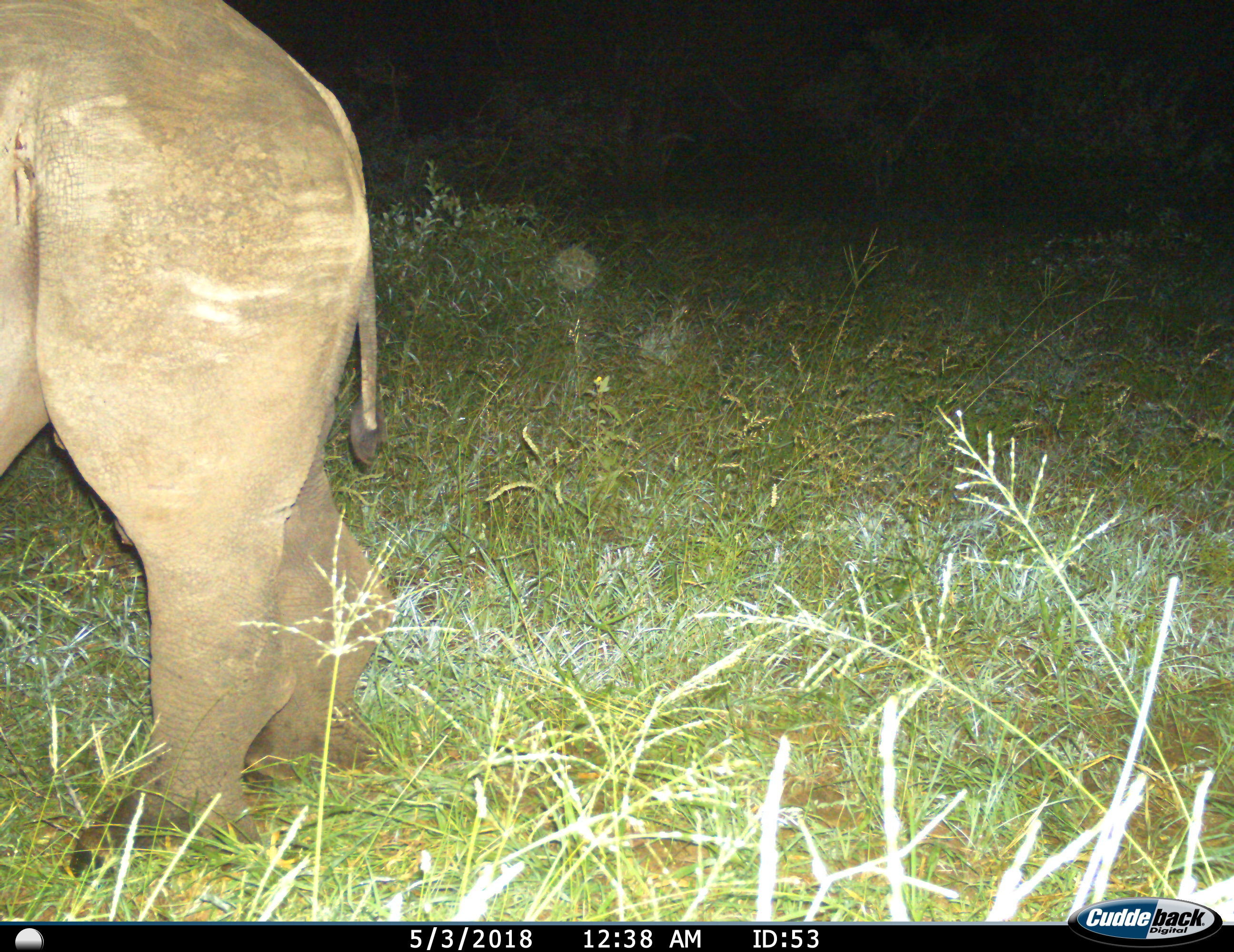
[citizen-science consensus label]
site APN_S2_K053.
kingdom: Animalia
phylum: Chordata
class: Mammalia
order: Perissodactyla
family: Rhinocerotidae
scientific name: Rhinocerotidae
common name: unknown rhinoceros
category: rhinocerosunknown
Rhinocerosunknown (unknown rhinoceros) (Rhinocerotidae), count 1. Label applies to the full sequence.